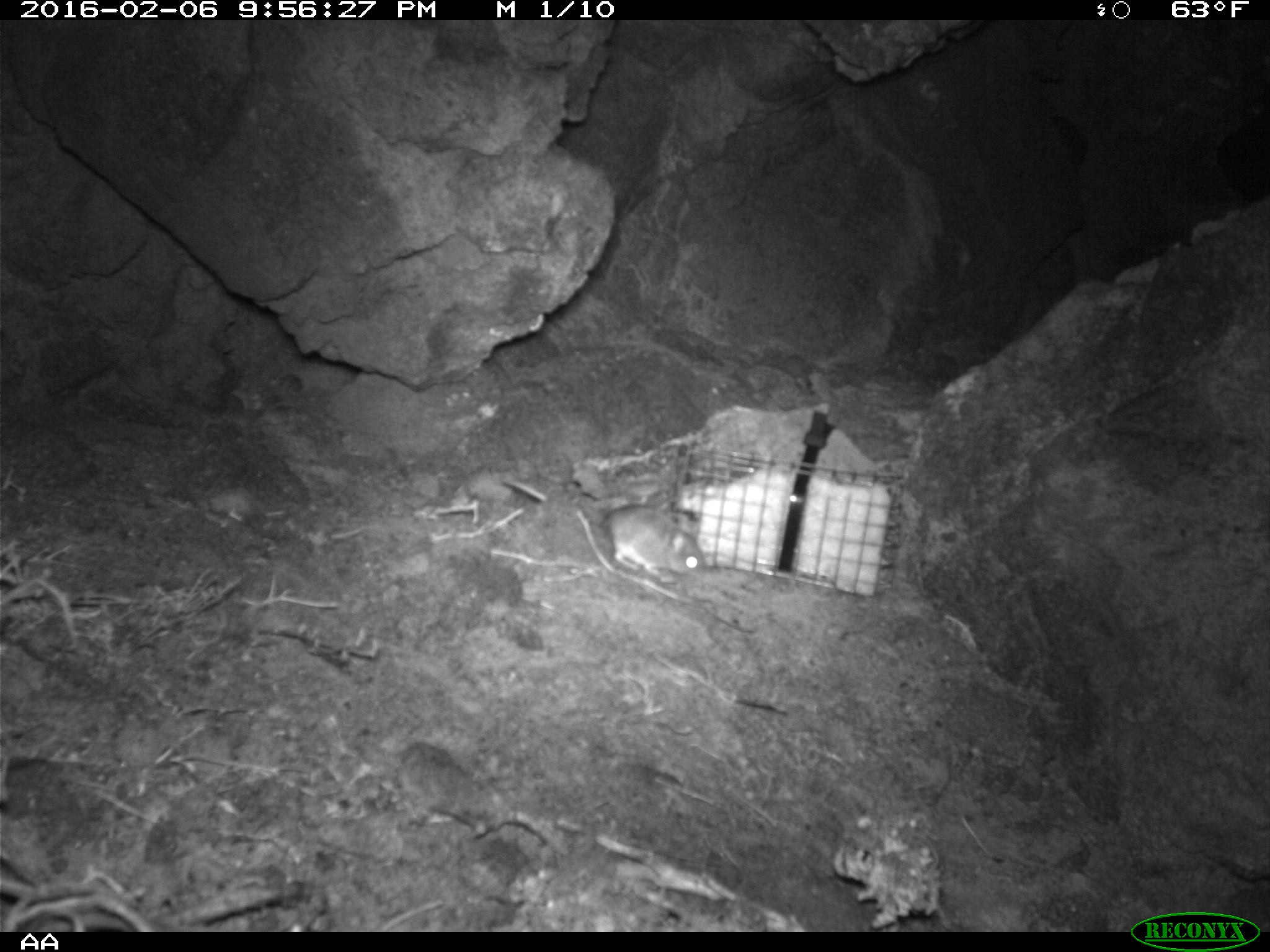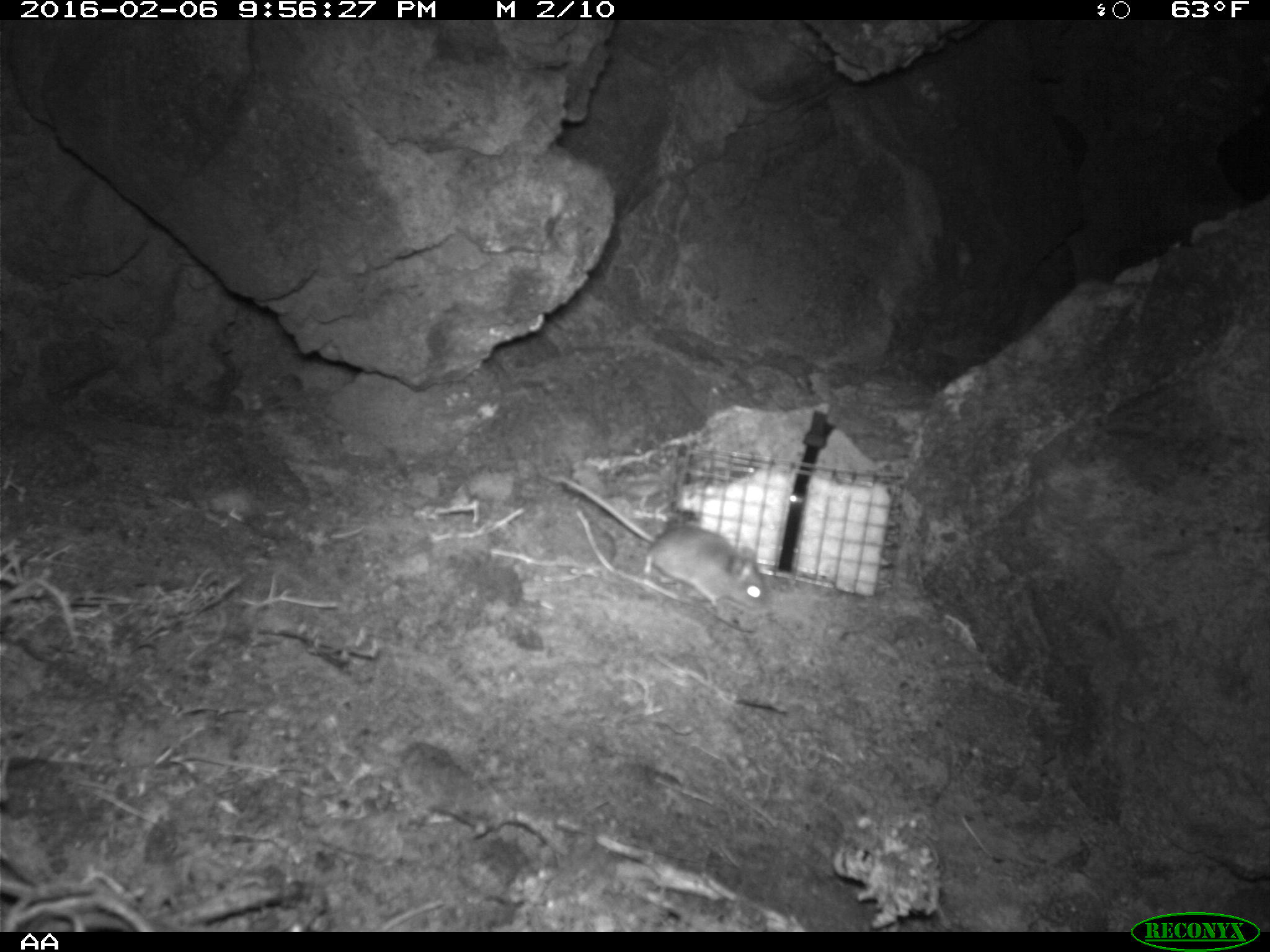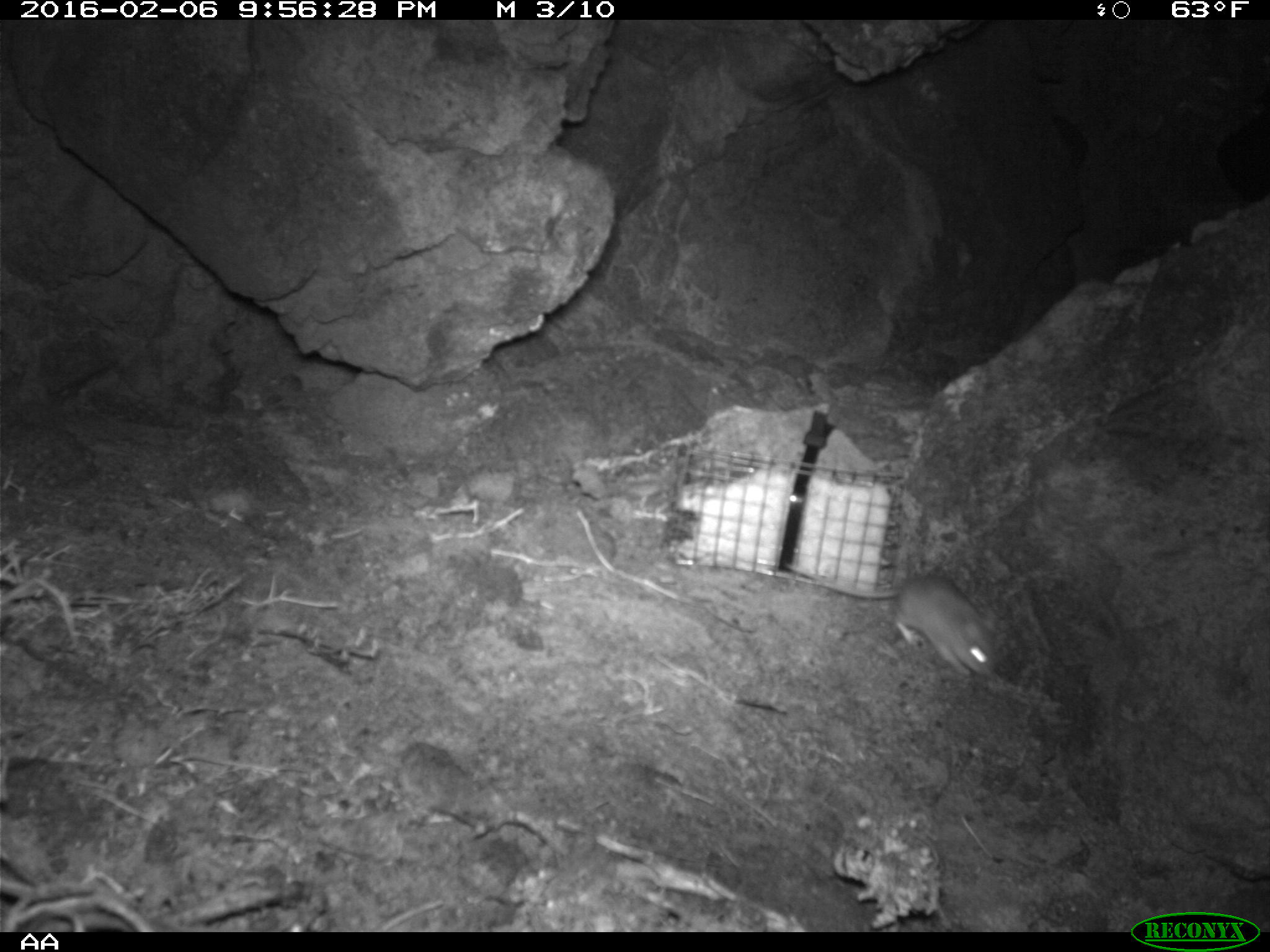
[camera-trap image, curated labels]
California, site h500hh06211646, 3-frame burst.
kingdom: Animalia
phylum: Chordata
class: Mammalia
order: Rodentia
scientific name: Rodentia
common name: rodent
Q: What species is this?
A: Rodent (Rodentia).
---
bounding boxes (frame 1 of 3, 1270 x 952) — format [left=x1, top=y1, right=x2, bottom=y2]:
rodent: [left=597, top=504, right=704, bottom=578]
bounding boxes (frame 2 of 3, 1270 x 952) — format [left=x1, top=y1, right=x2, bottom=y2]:
rodent: [left=548, top=474, right=768, bottom=610]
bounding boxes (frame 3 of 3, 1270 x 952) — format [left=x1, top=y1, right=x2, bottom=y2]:
rodent: [left=791, top=562, right=1002, bottom=684]